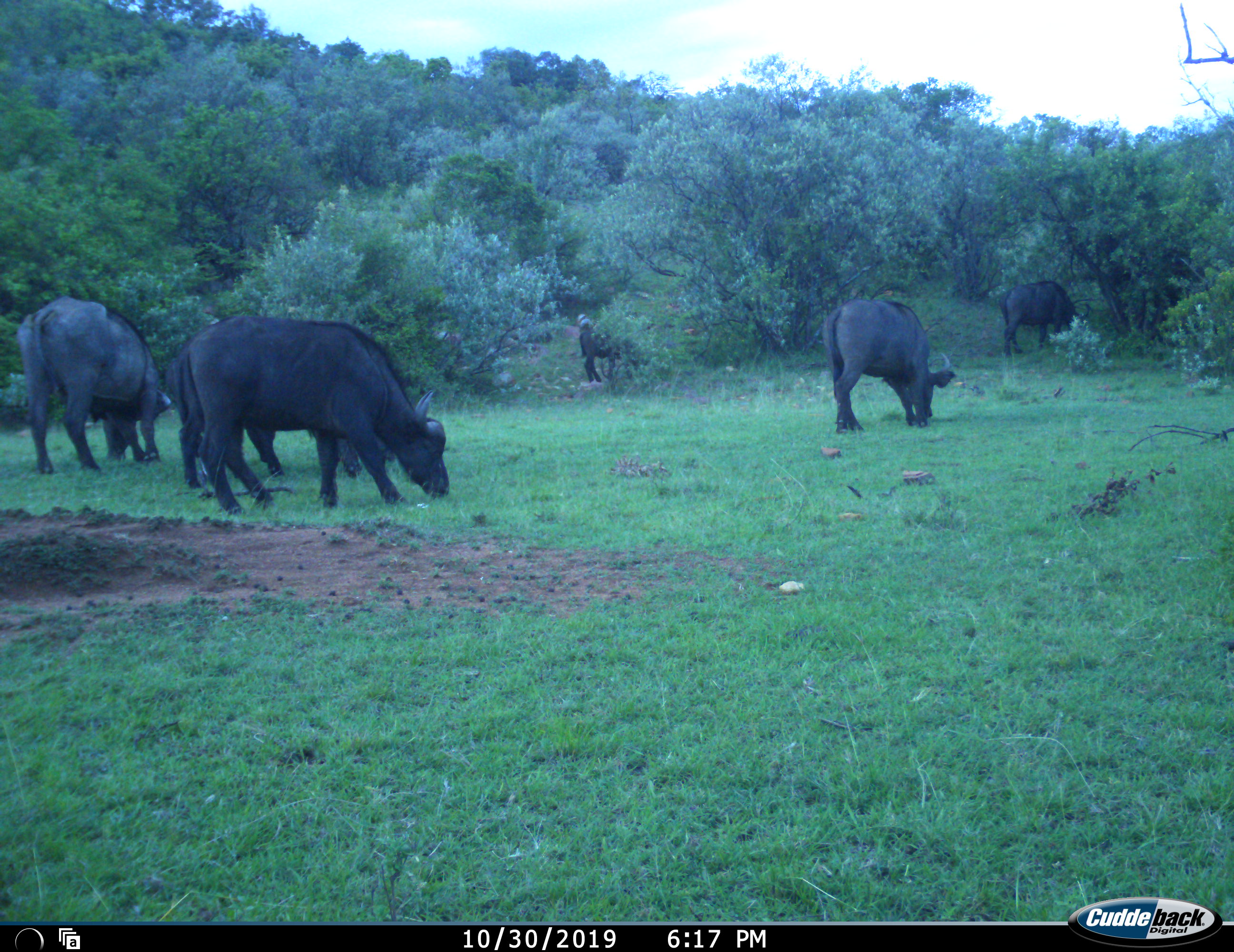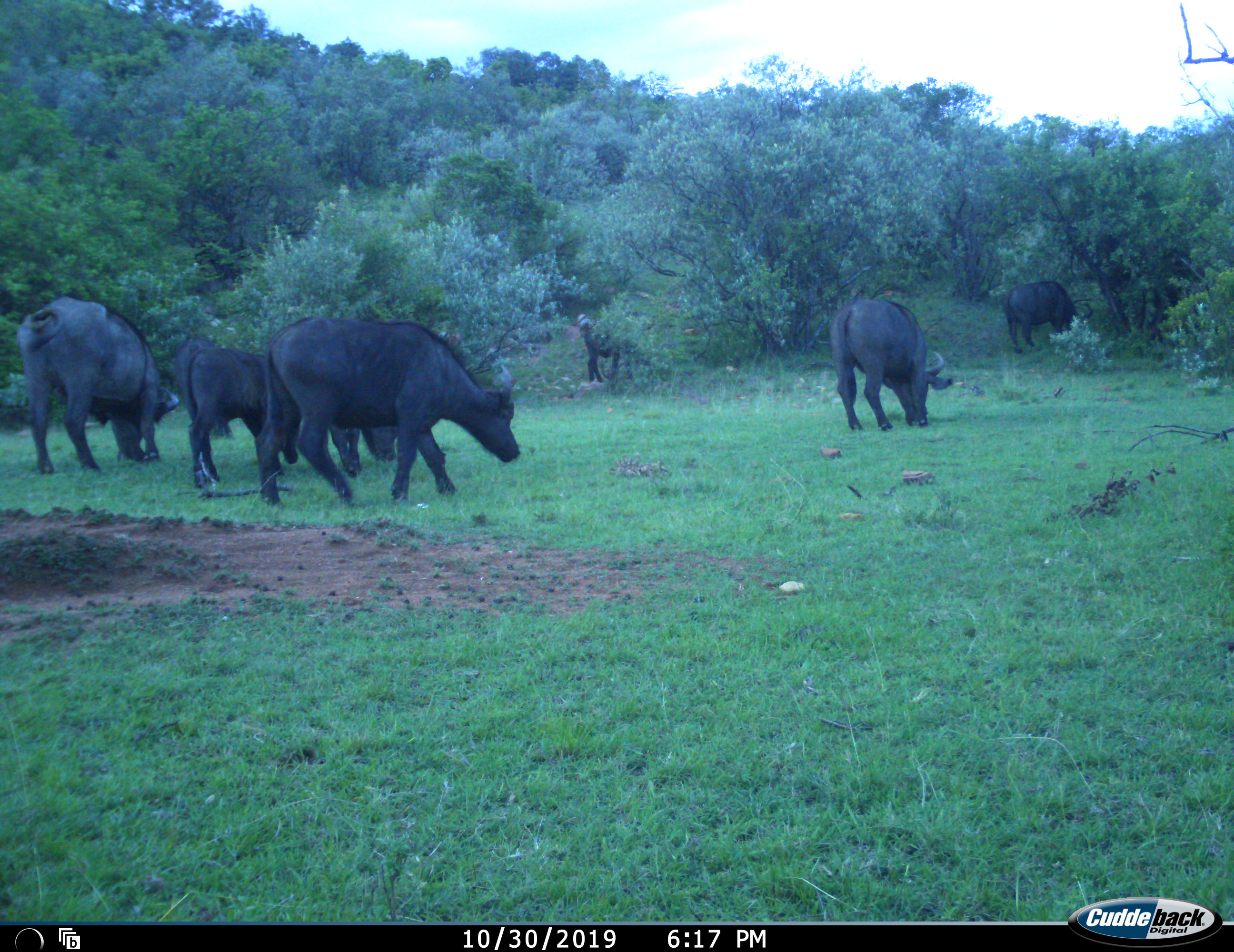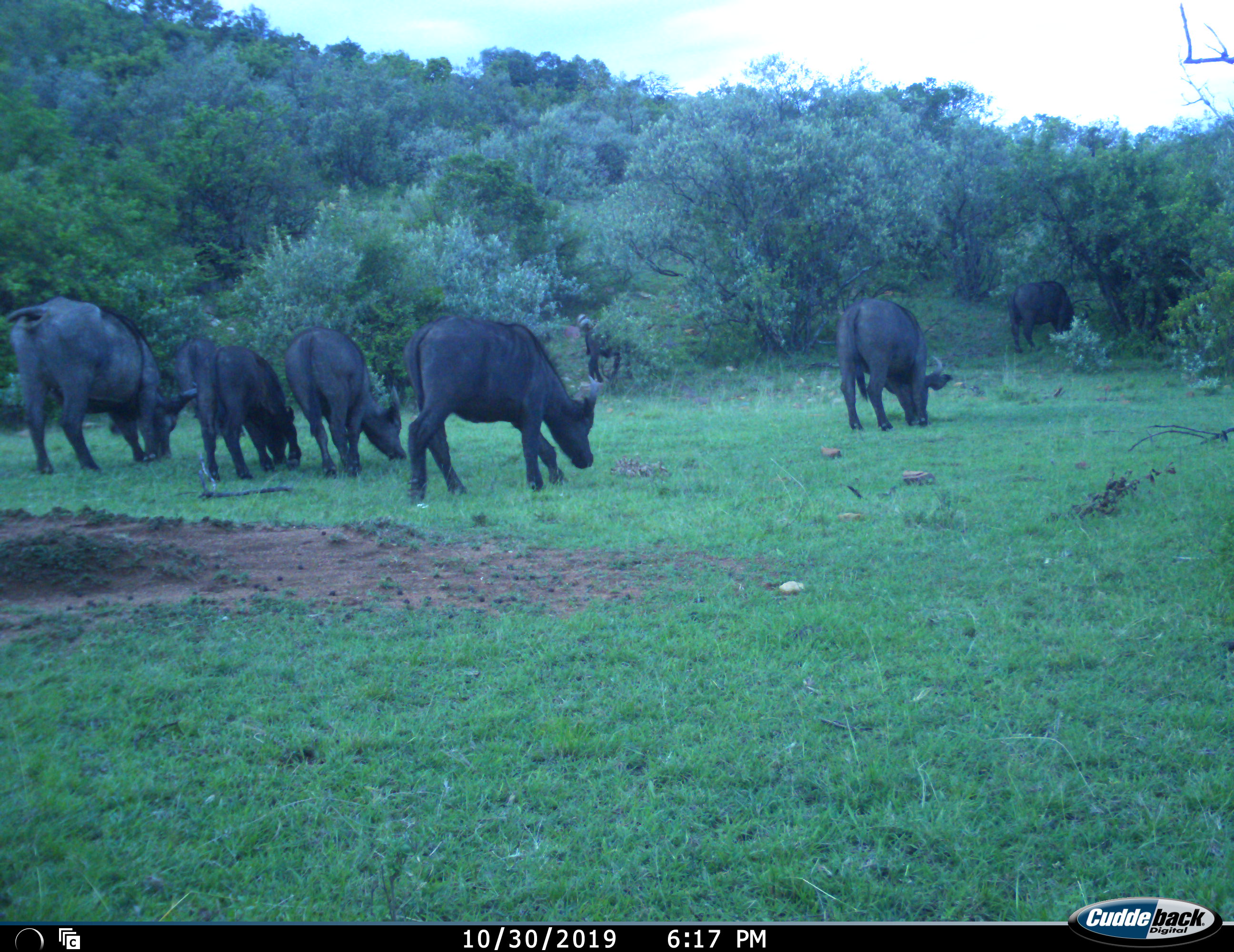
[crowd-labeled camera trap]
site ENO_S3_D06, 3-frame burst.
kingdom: Animalia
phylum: Chordata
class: Mammalia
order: Artiodactyla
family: Bovidae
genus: Syncerus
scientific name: Syncerus caffer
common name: african buffalo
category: buffalo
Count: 7.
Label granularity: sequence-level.